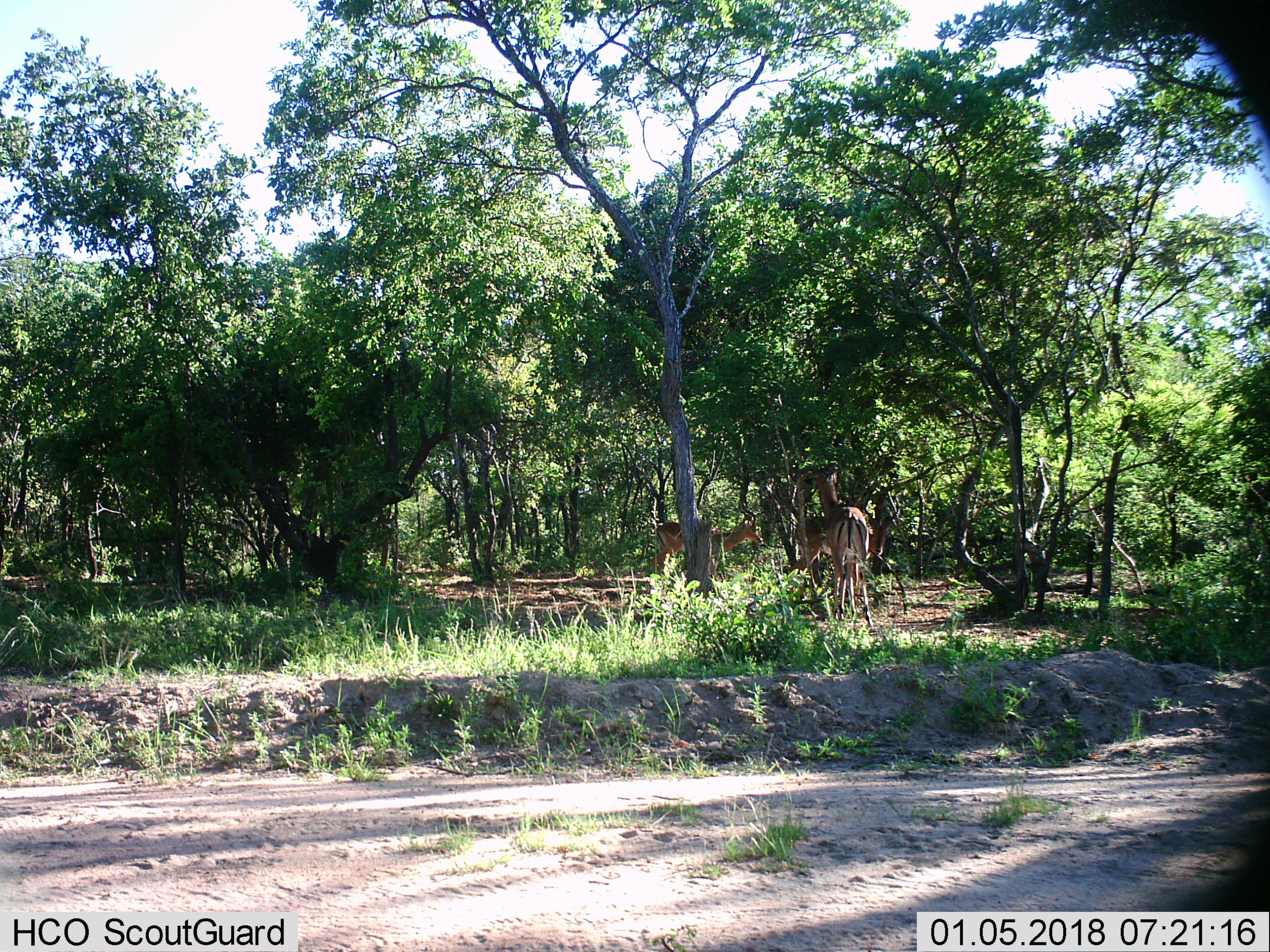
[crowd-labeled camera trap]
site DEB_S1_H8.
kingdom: Animalia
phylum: Chordata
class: Mammalia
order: Artiodactyla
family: Bovidae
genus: Aepyceros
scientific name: Aepyceros melampus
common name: impala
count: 3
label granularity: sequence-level